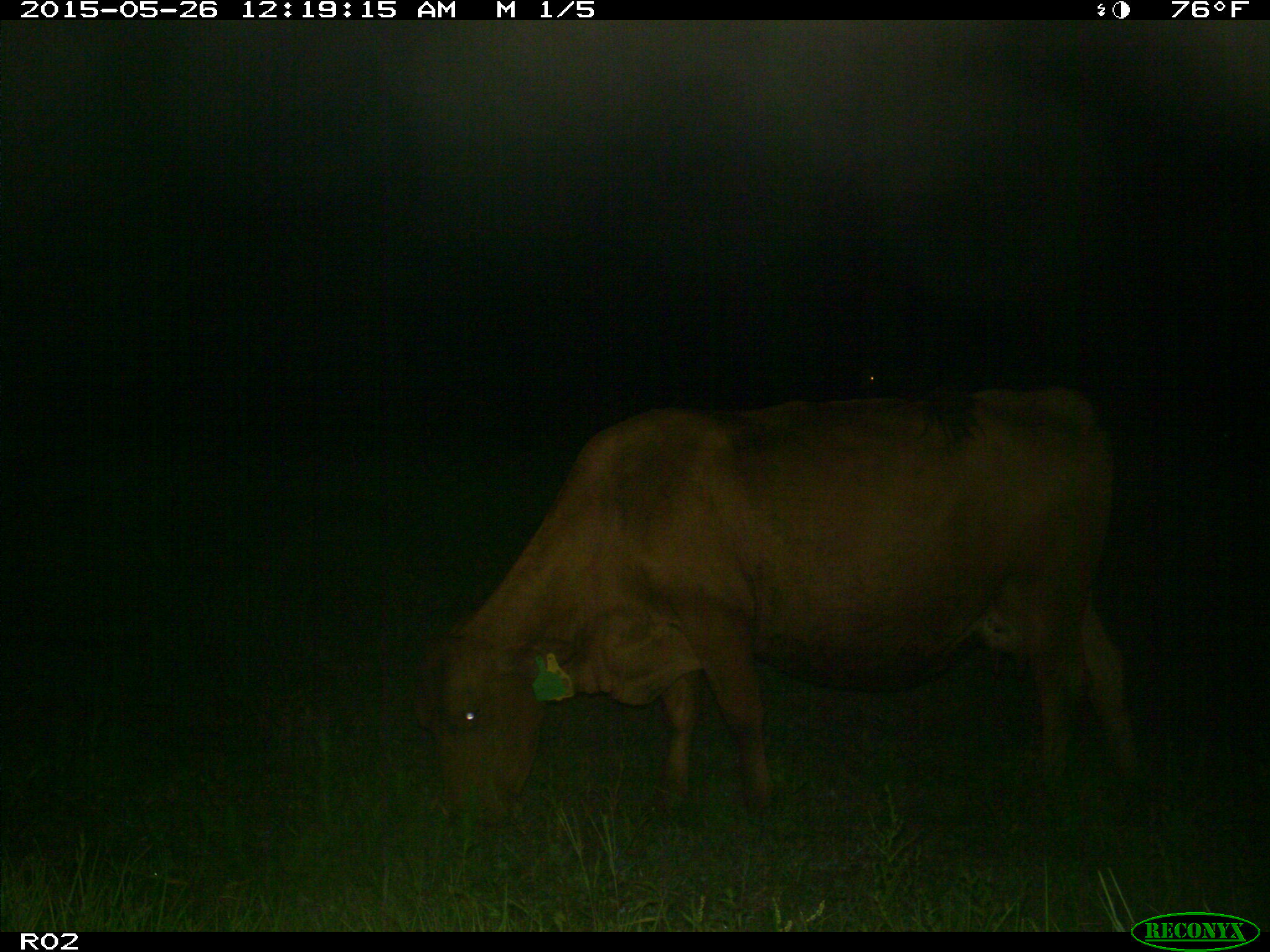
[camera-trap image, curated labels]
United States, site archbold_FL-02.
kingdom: Animalia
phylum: Chordata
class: Mammalia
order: Artiodactyla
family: Bovidae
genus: Bos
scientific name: Bos taurus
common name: domestic cow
Bos taurus (domestic cow).